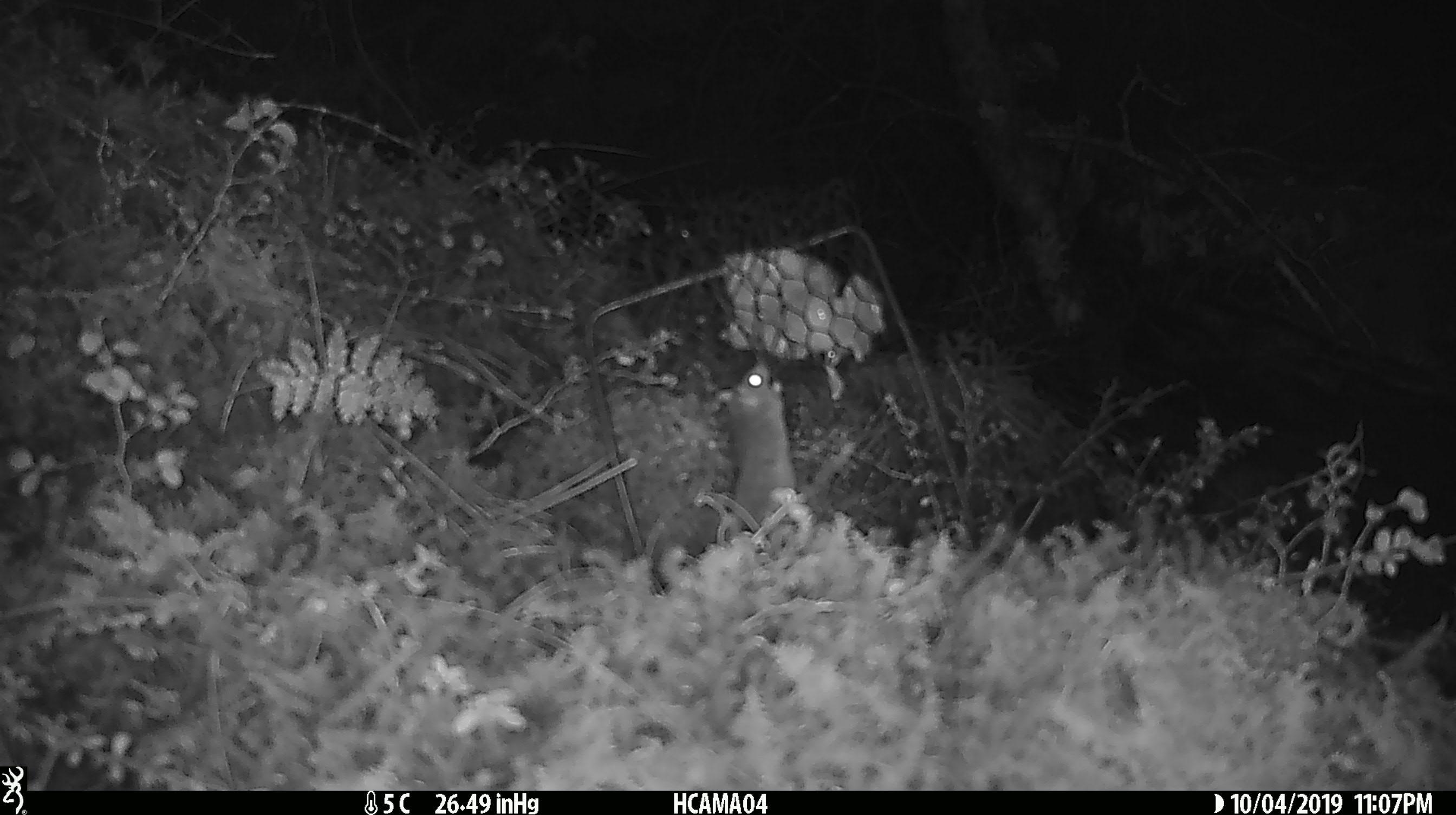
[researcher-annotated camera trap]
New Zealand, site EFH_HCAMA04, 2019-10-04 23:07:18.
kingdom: Animalia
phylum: Chordata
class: Mammalia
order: Rodentia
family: Muridae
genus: Mus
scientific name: Mus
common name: mouse